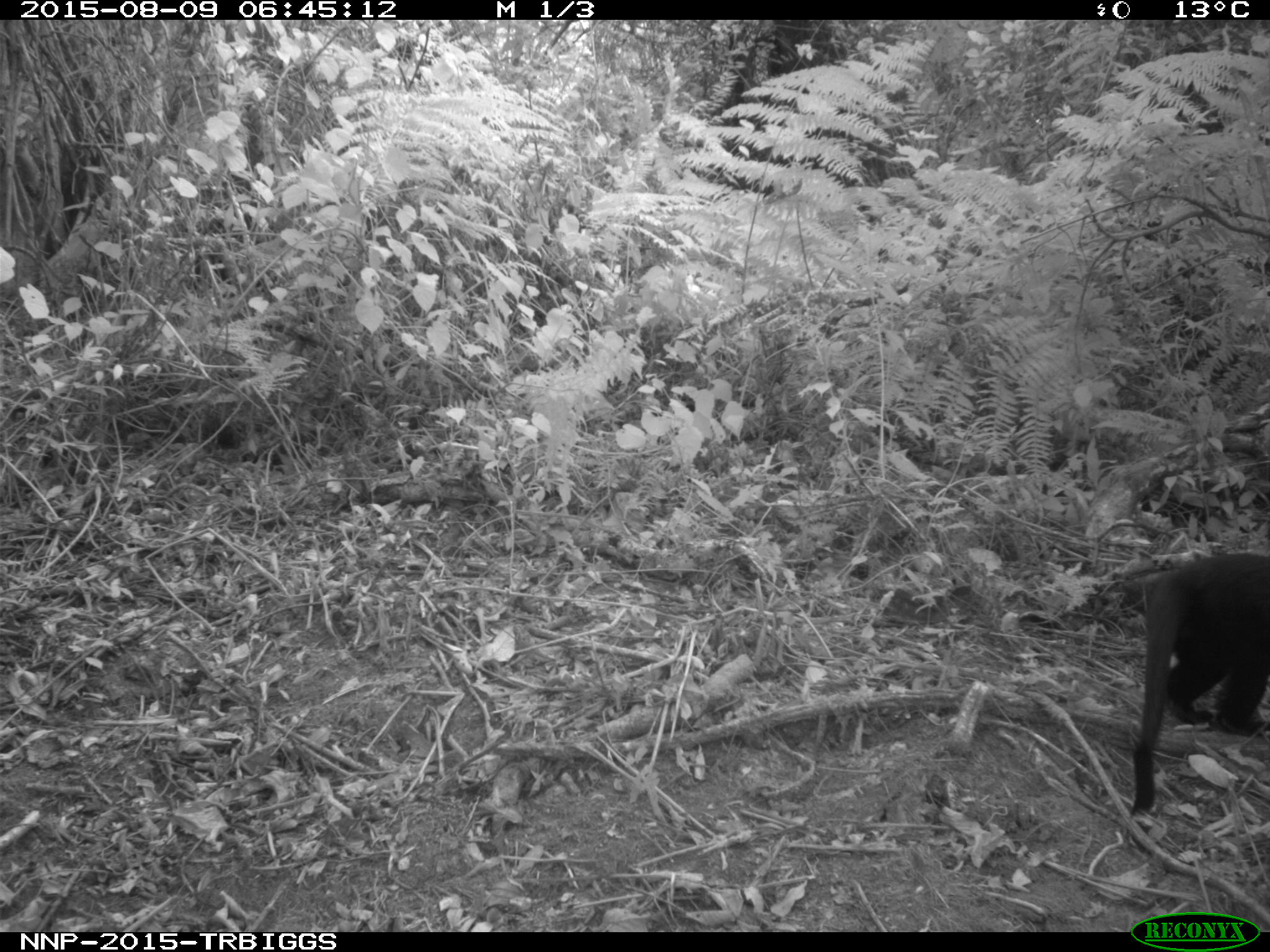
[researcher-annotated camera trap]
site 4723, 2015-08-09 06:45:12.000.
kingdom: Animalia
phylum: Chordata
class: Mammalia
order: Primates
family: Cercopithecidae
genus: Allochrocebus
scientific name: Allochrocebus lhoesti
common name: l'hoest's monkey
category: cercopithecus lhoesti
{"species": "cercopithecus lhoesti (l'hoest's monkey) (Allochrocebus lhoesti)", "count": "1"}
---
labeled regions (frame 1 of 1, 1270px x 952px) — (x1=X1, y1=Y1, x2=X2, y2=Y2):
cercopithecus lhoesti: (x1=1128, y1=547, x2=1270, y2=817)